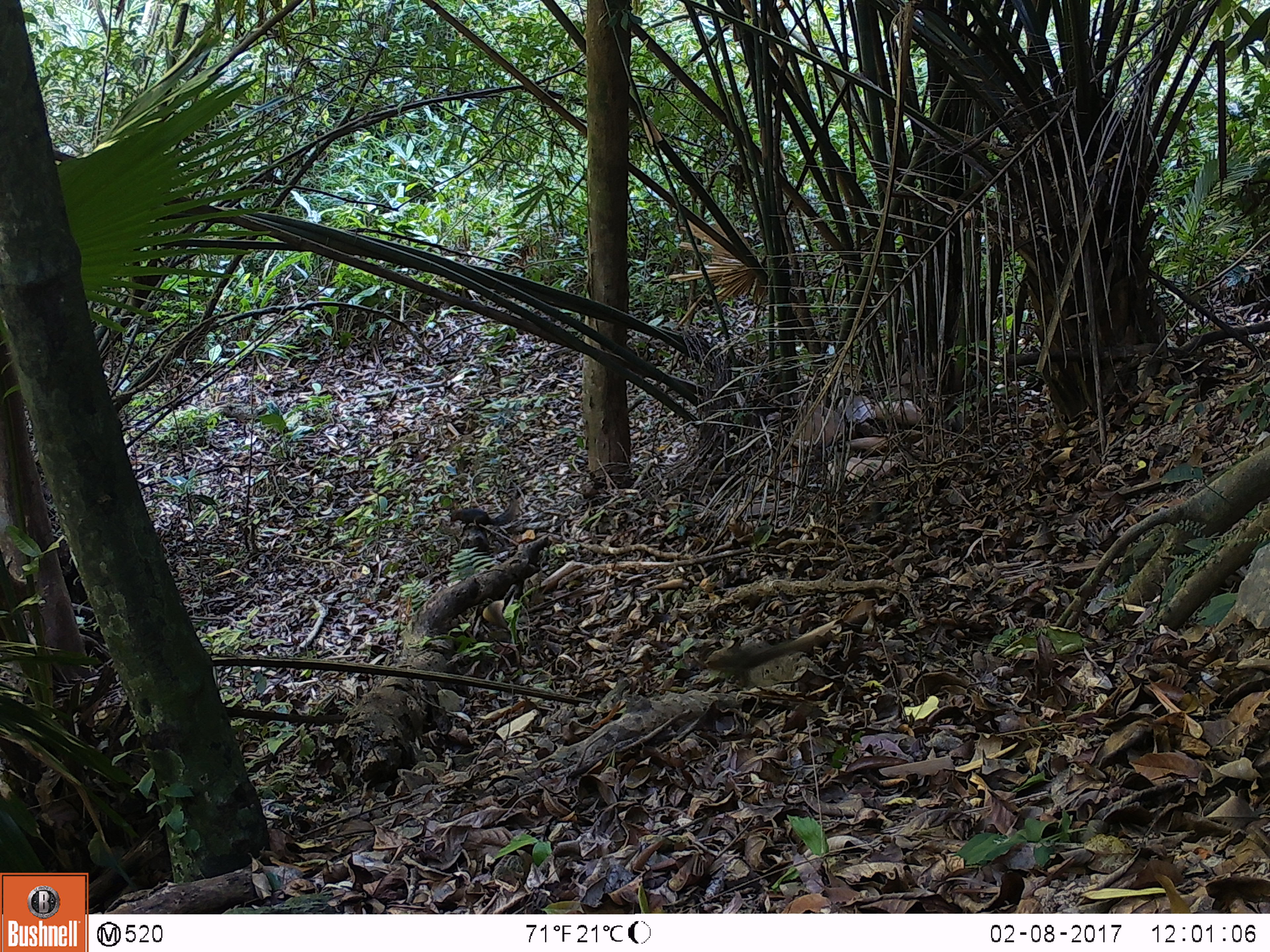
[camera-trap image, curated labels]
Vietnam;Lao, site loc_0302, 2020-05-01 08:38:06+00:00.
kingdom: Animalia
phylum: Chordata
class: Mammalia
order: Rodentia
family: Sciuridae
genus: Sciurus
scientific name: Sciurus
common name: squirrel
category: unidentified squirrel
Unidentified squirrel (squirrel) (Sciurus). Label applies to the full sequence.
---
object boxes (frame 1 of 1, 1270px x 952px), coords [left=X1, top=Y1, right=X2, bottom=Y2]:
unidentified squirrel: [left=450, top=496, right=517, bottom=527]